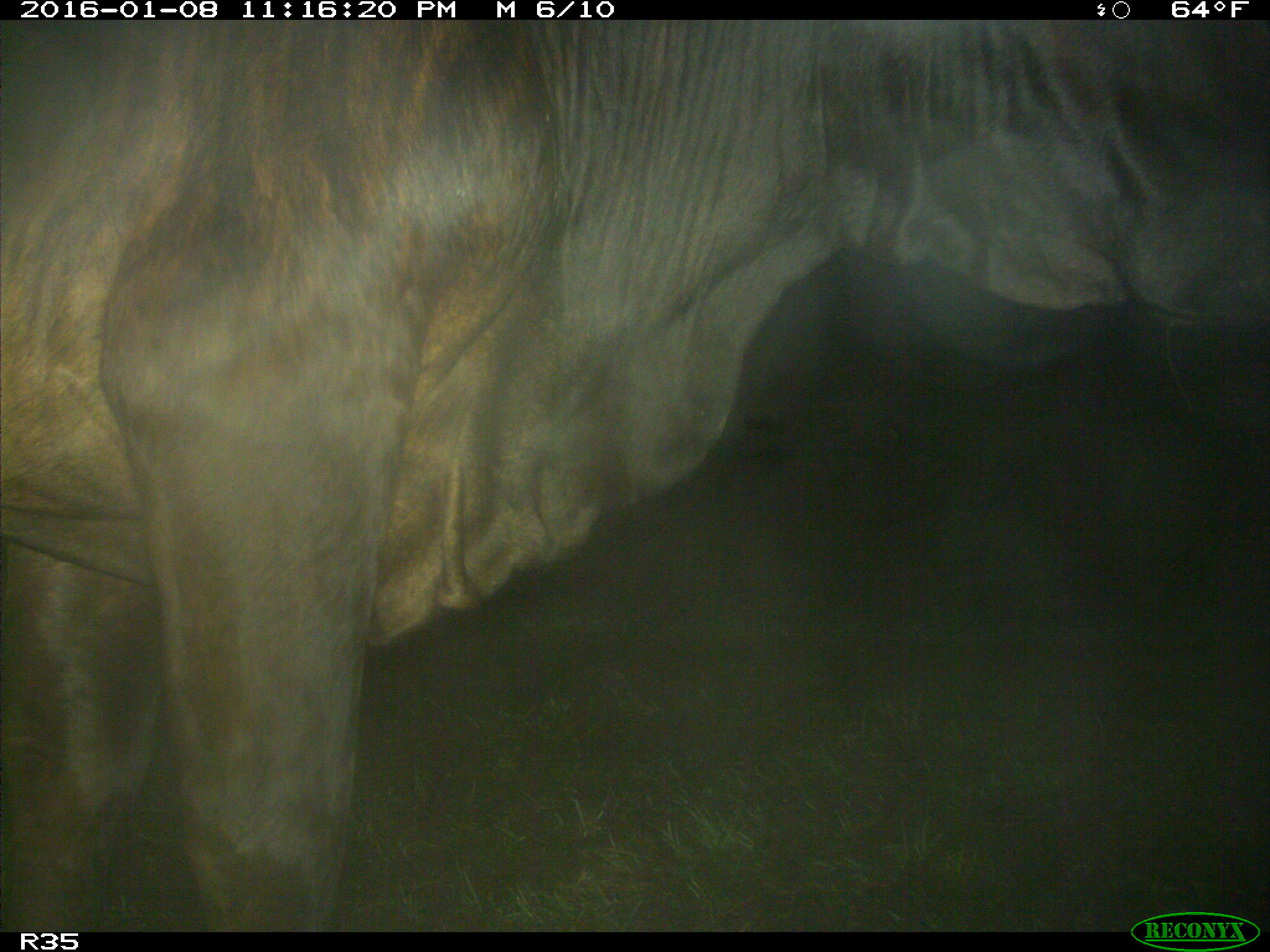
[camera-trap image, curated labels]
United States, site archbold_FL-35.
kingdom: Animalia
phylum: Chordata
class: Mammalia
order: Artiodactyla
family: Bovidae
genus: Bos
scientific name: Bos taurus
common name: domestic cow